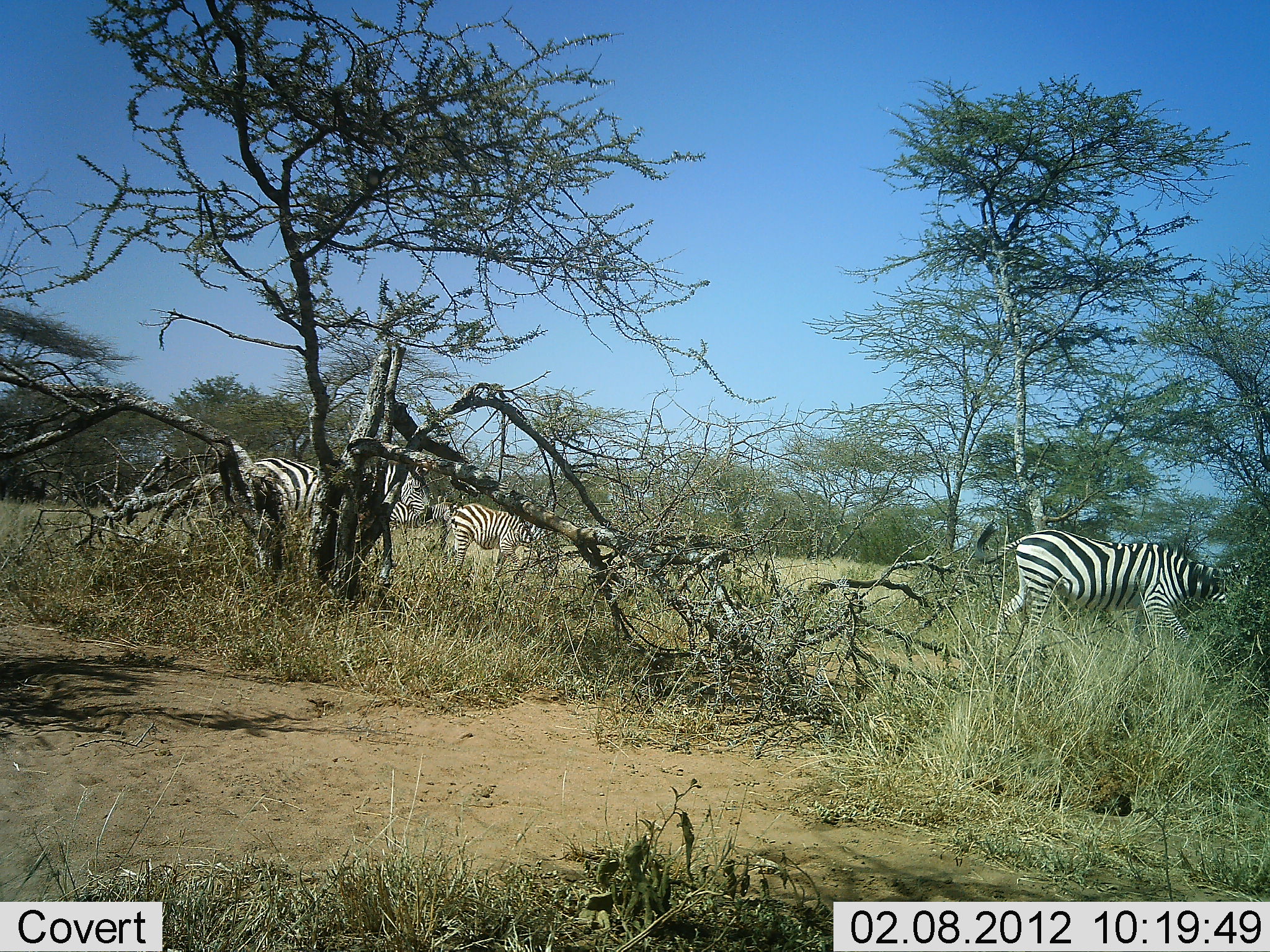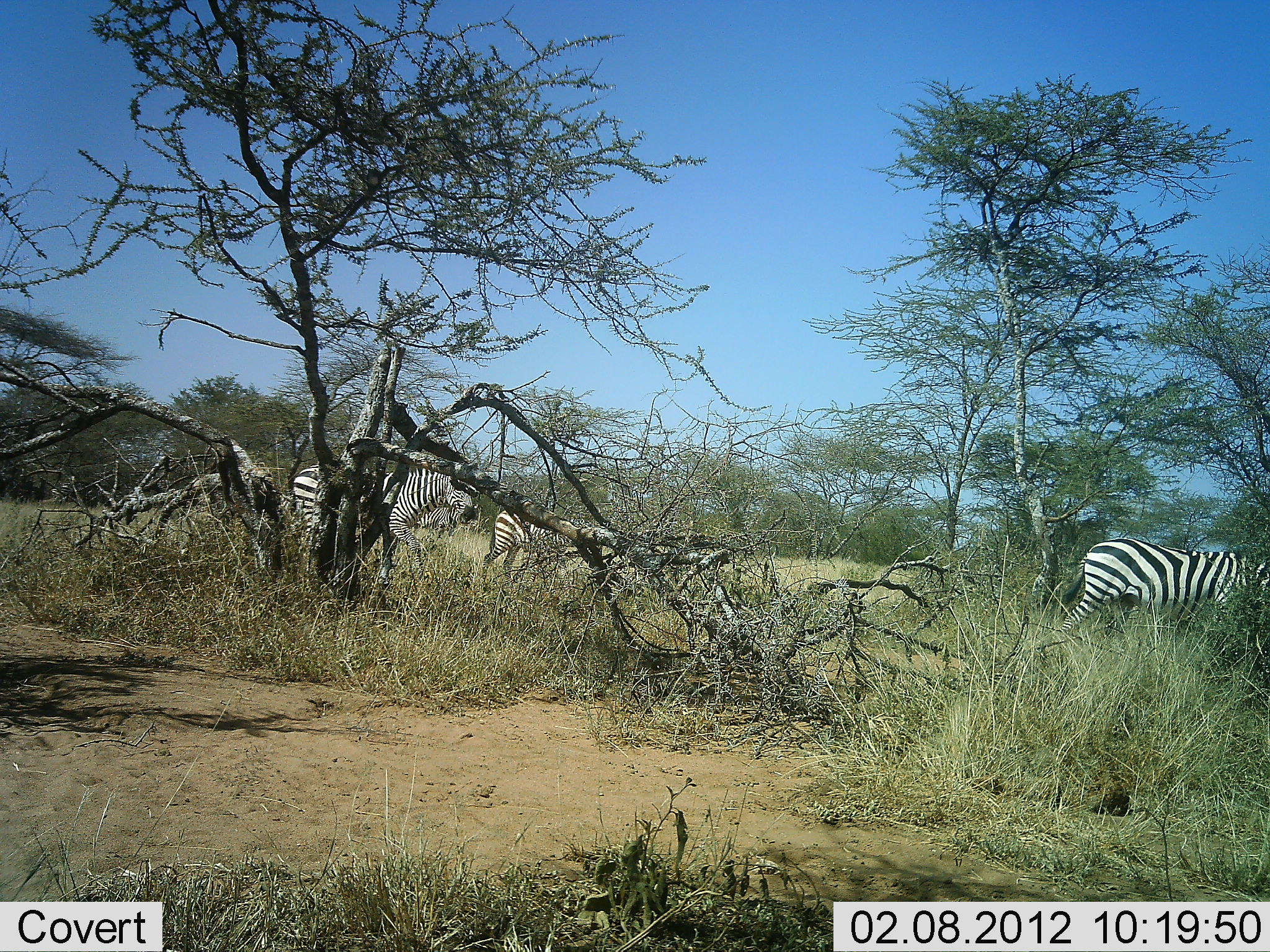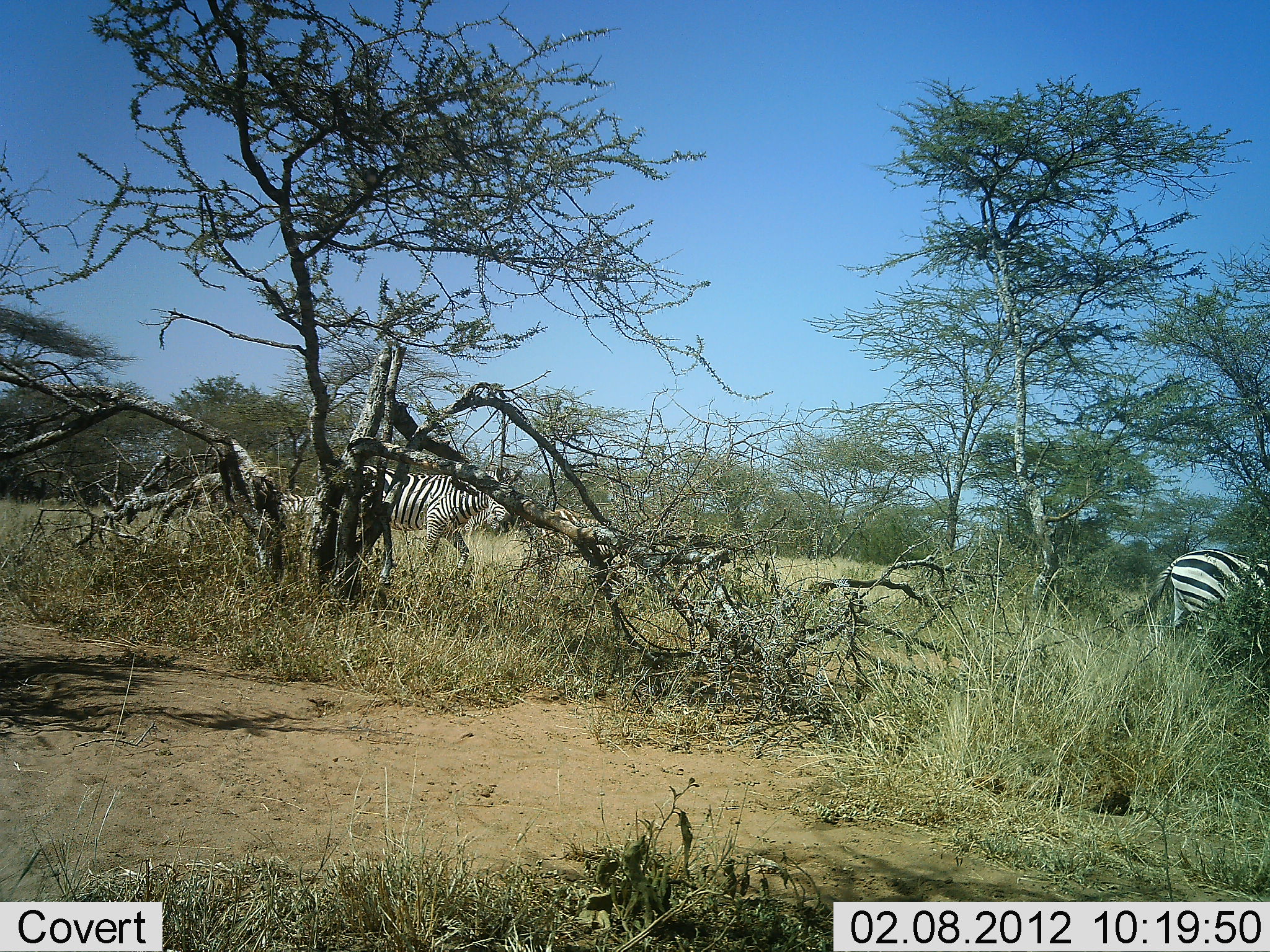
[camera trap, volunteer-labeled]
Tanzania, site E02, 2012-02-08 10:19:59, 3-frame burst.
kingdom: Animalia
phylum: Chordata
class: Mammalia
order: Perissodactyla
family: Equidae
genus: Equus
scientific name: Equus quagga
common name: plains zebra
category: zebra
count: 3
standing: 4%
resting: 0%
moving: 100%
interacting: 0%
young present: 22%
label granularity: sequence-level